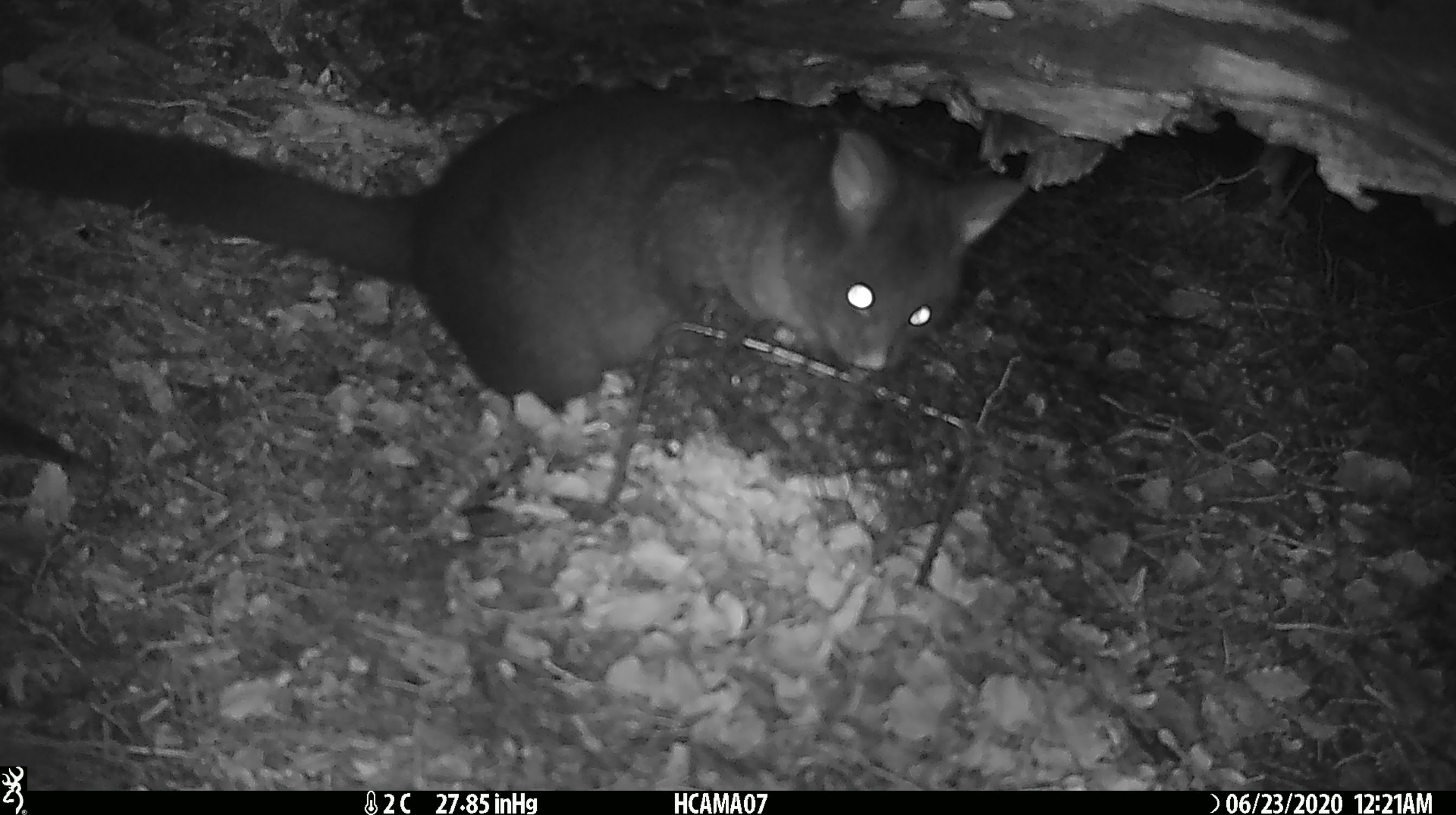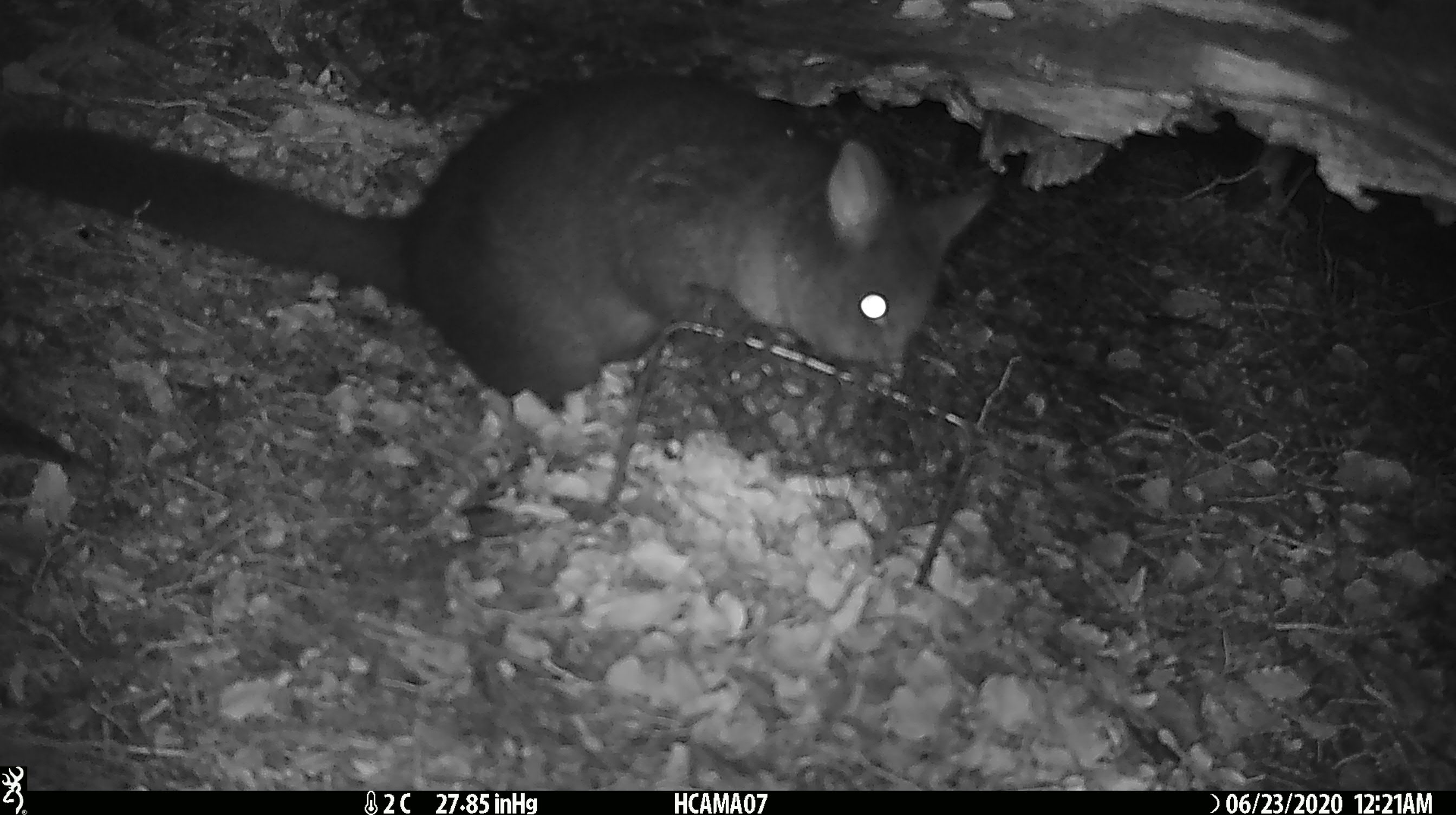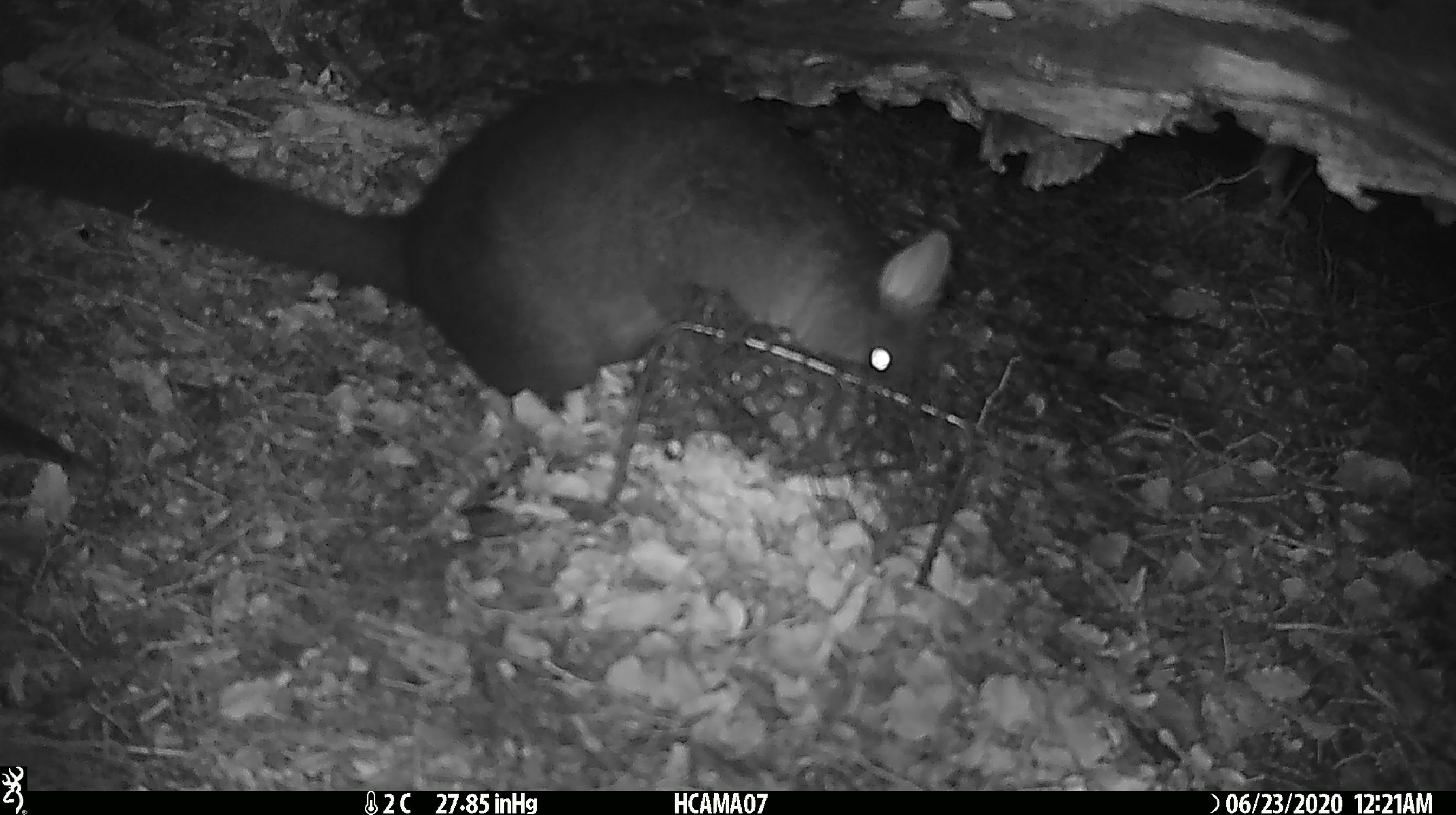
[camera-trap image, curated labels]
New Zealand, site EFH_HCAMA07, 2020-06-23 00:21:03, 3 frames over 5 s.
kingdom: Animalia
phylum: Chordata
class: Mammalia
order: Diprotodontia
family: Phalangeridae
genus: Trichosurus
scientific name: Trichosurus vulpecula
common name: common brushtail possum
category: possum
Possum (common brushtail possum) (Trichosurus vulpecula).